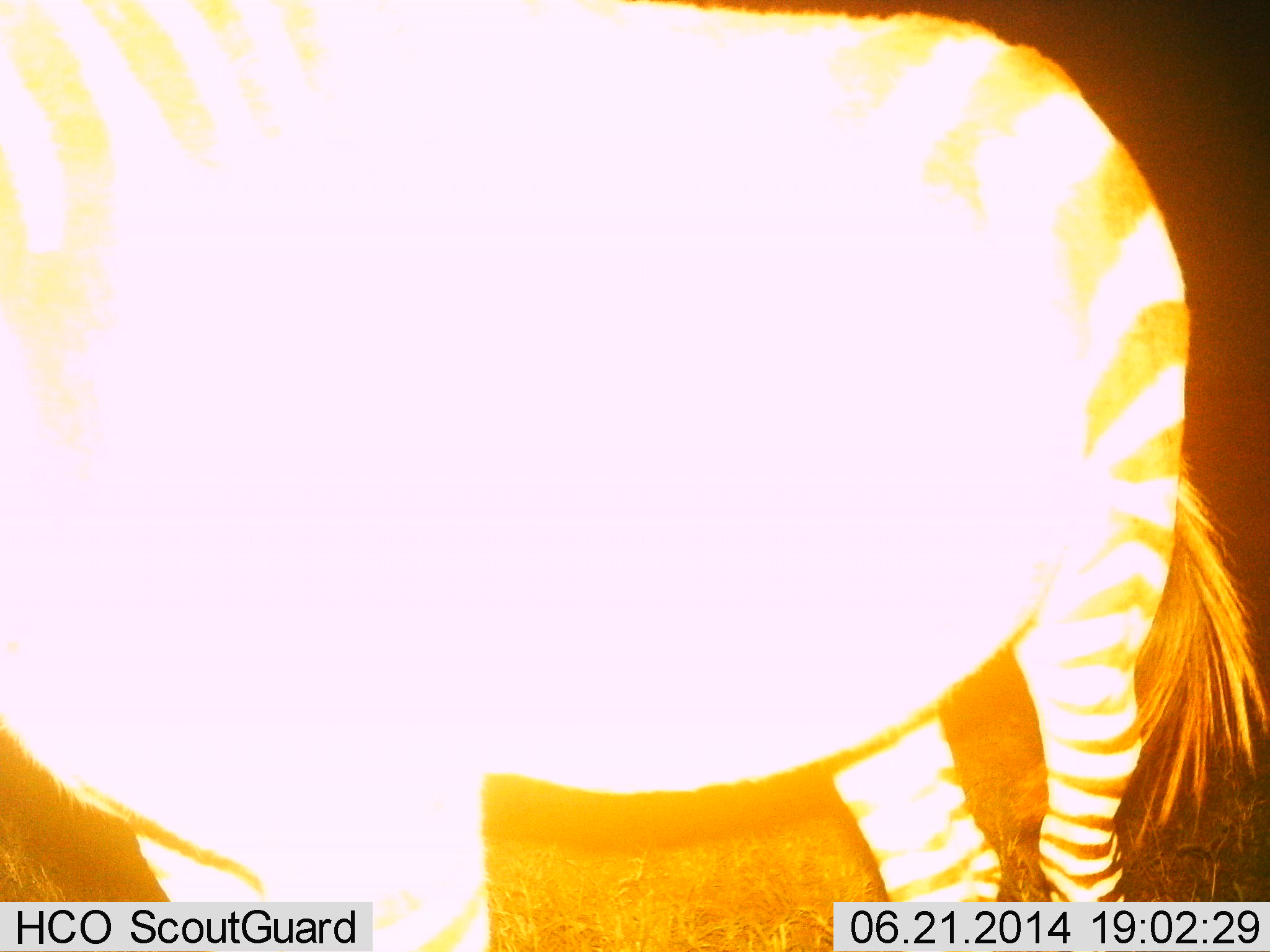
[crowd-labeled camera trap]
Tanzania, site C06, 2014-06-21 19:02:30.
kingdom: Animalia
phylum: Chordata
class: Mammalia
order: Perissodactyla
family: Equidae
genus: Equus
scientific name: Equus quagga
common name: plains zebra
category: zebra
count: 1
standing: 90%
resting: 0%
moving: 10%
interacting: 0%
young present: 0%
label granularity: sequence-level